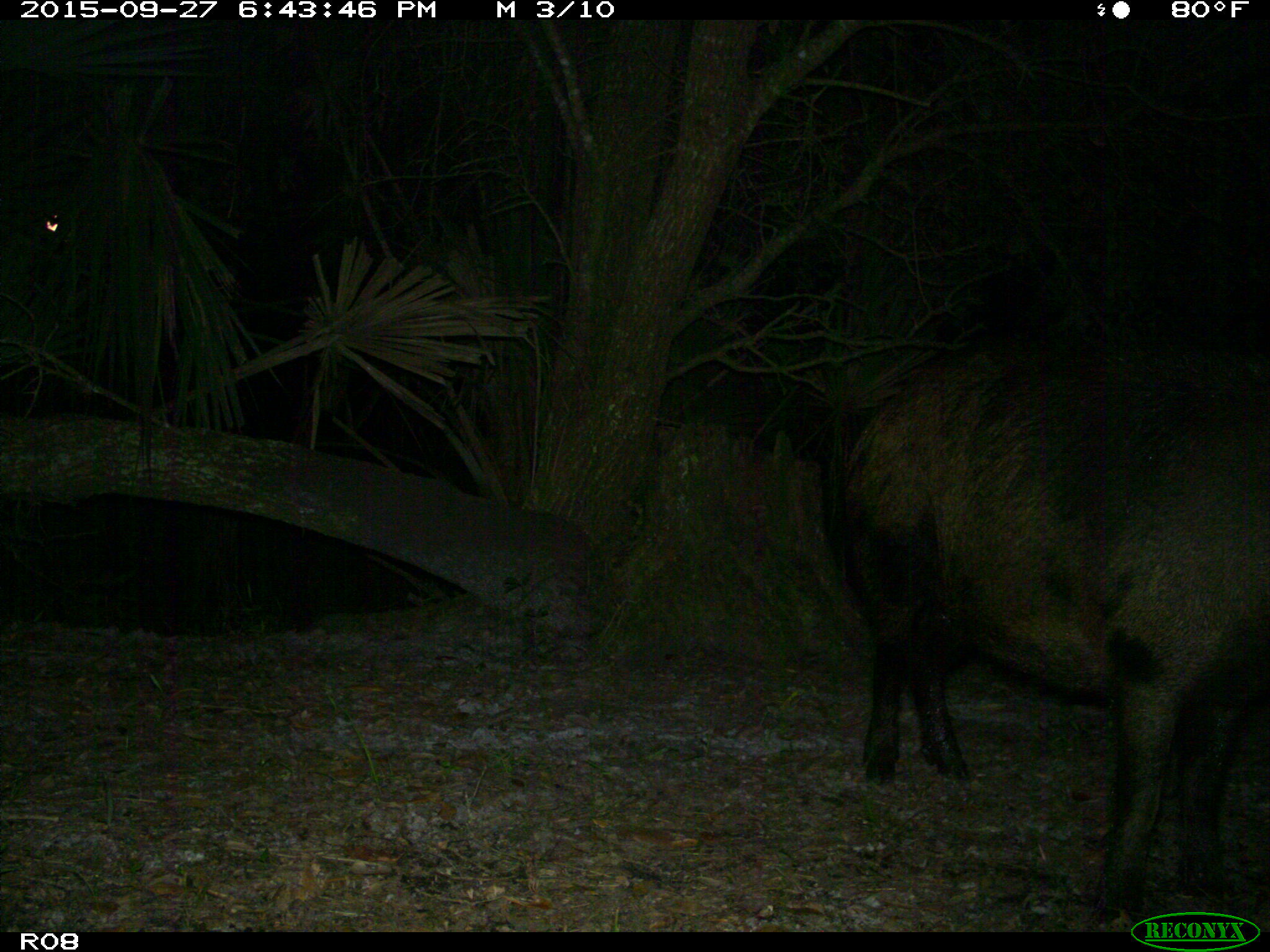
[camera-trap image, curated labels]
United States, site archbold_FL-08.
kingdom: Animalia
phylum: Chordata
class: Mammalia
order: Artiodactyla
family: Suidae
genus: Sus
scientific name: Sus scrofa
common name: wild boar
Sus scrofa (wild boar).